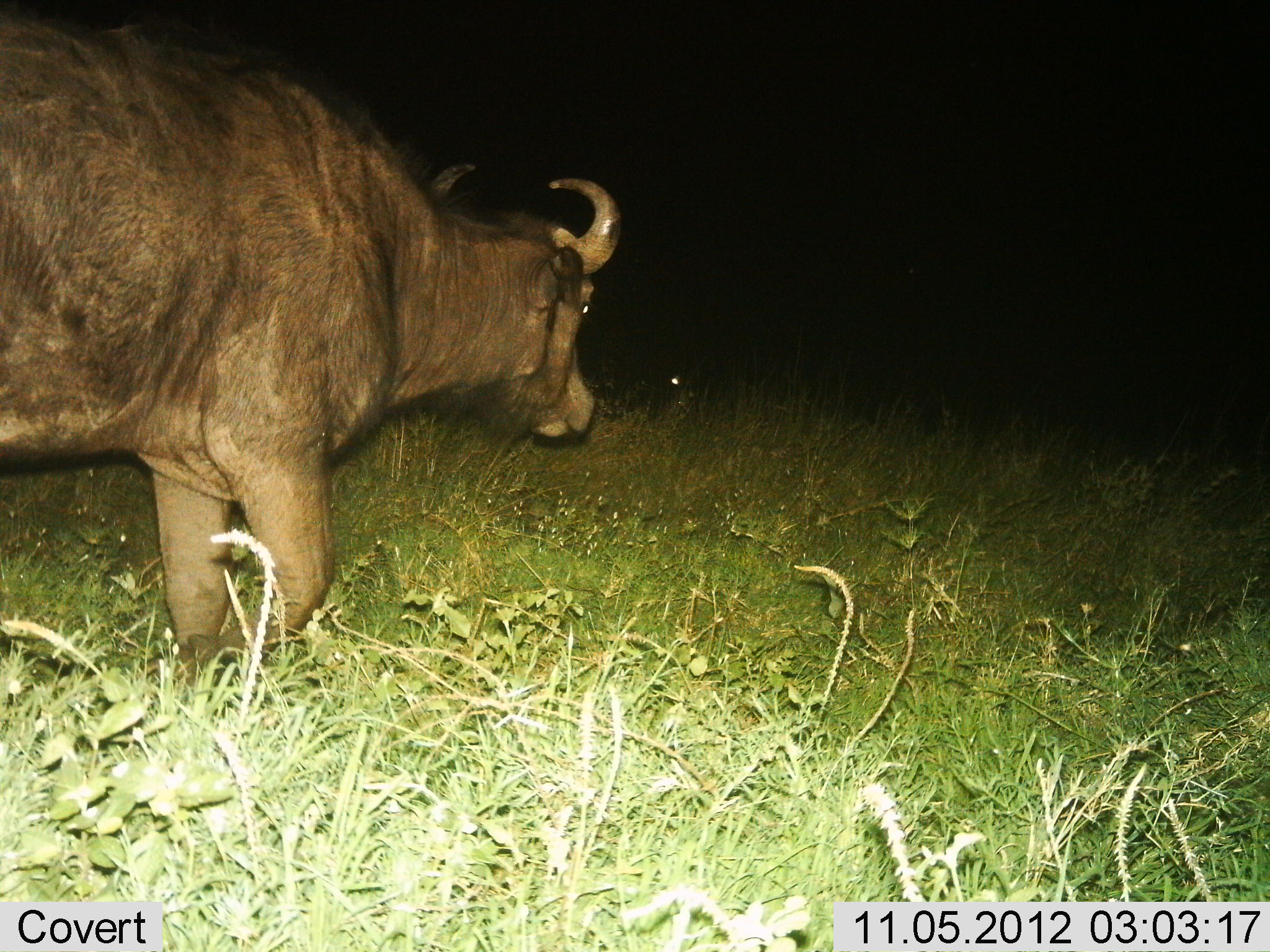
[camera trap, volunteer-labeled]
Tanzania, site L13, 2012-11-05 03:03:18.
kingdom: Animalia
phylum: Chordata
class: Mammalia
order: Artiodactyla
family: Bovidae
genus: Syncerus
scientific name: Syncerus caffer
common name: cape buffalo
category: buffalo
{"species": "buffalo (cape buffalo) (Syncerus caffer)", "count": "1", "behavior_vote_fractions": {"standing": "10%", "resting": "0%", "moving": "90%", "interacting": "0%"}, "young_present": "0%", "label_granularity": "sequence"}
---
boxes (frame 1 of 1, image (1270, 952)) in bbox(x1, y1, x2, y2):
animal: bbox(0, 0, 622, 697)